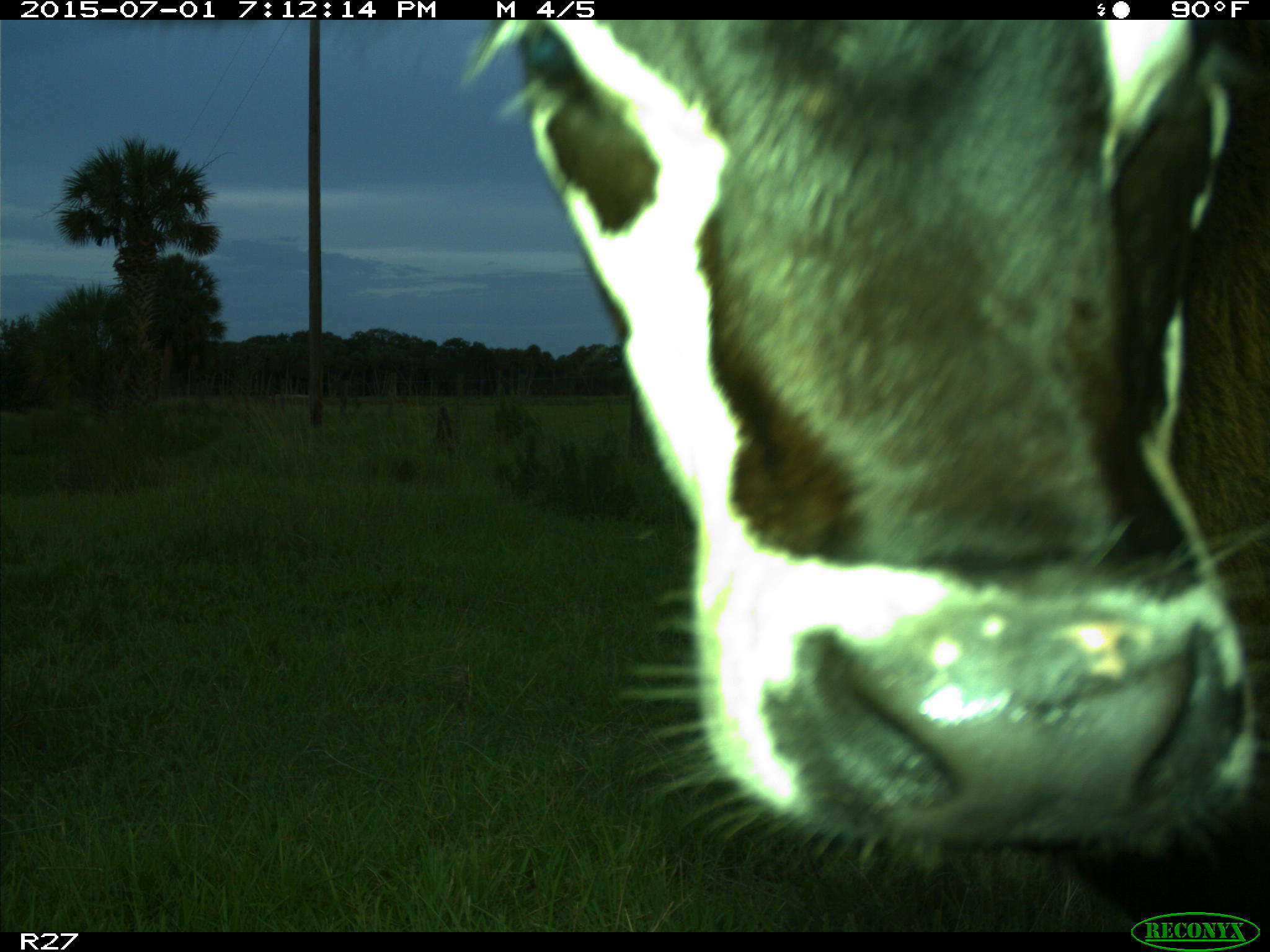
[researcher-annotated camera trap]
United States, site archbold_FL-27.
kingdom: Animalia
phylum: Chordata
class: Mammalia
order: Artiodactyla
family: Bovidae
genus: Bos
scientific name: Bos taurus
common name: domestic cow